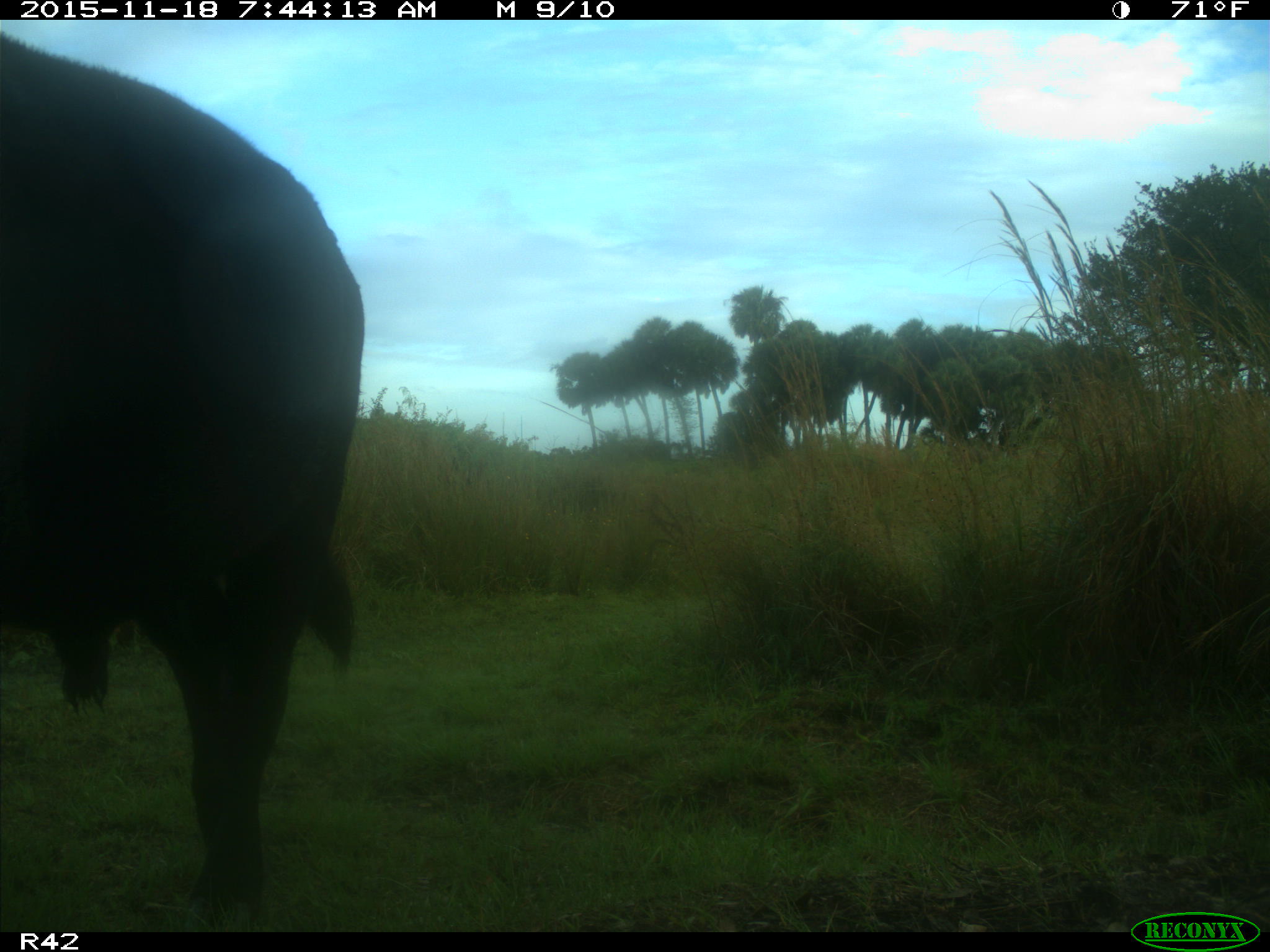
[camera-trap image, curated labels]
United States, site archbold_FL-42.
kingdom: Animalia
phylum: Chordata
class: Mammalia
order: Artiodactyla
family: Bovidae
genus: Bos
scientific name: Bos taurus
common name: domestic cow